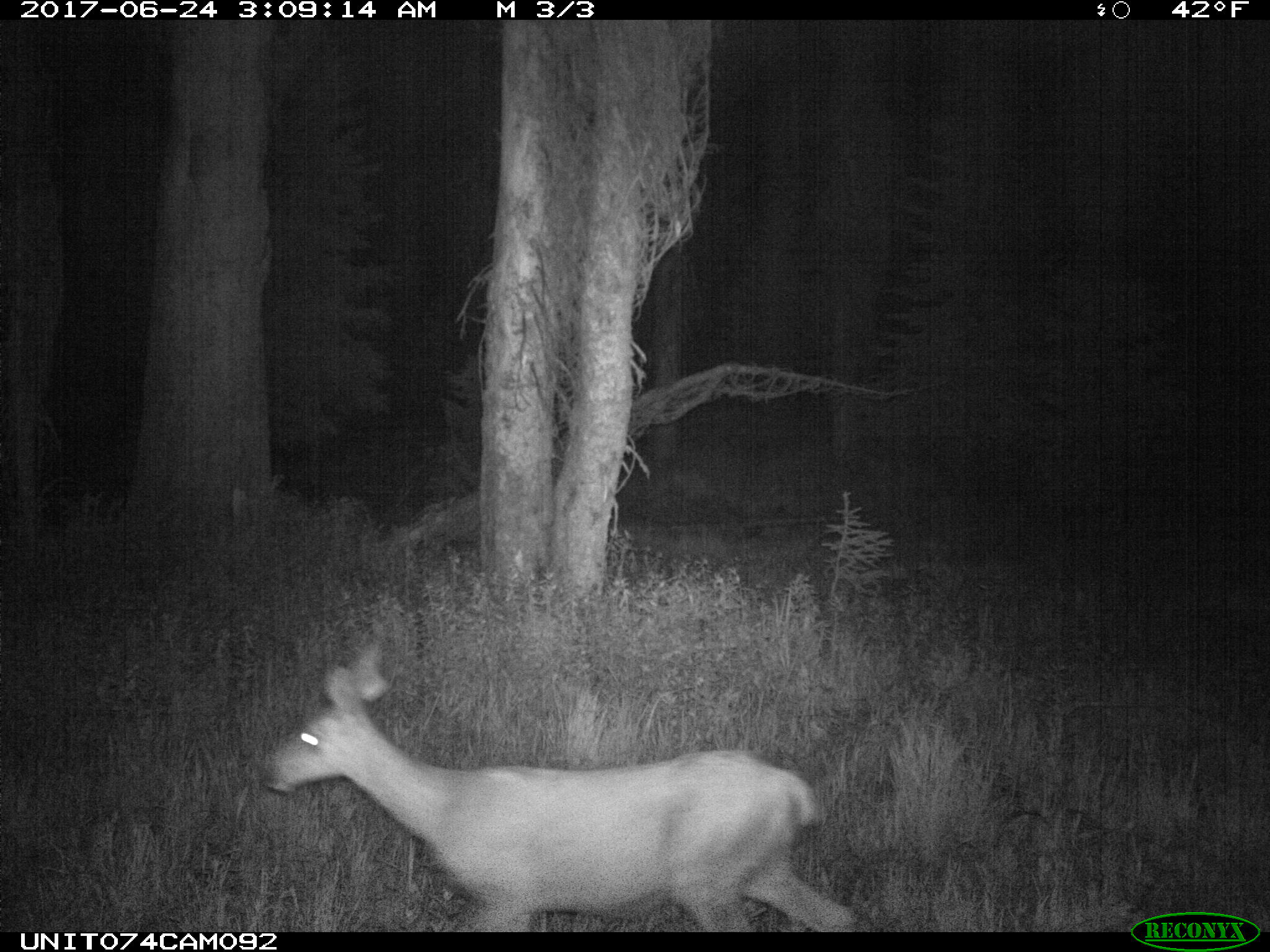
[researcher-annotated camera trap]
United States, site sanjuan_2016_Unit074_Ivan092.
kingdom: Animalia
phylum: Chordata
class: Mammalia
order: Artiodactyla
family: Cervidae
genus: Odocoileus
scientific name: Odocoileus hemionus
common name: mule deer